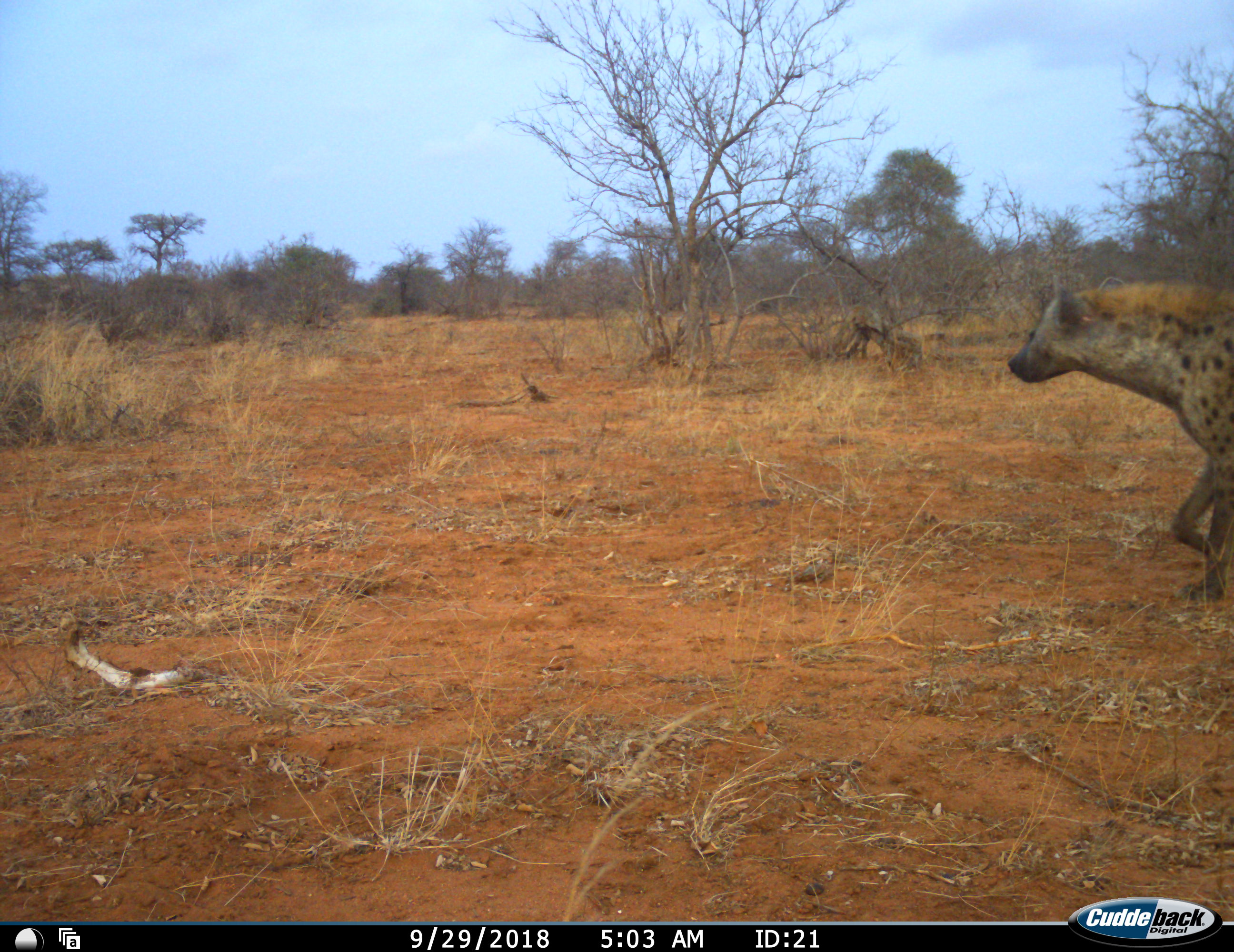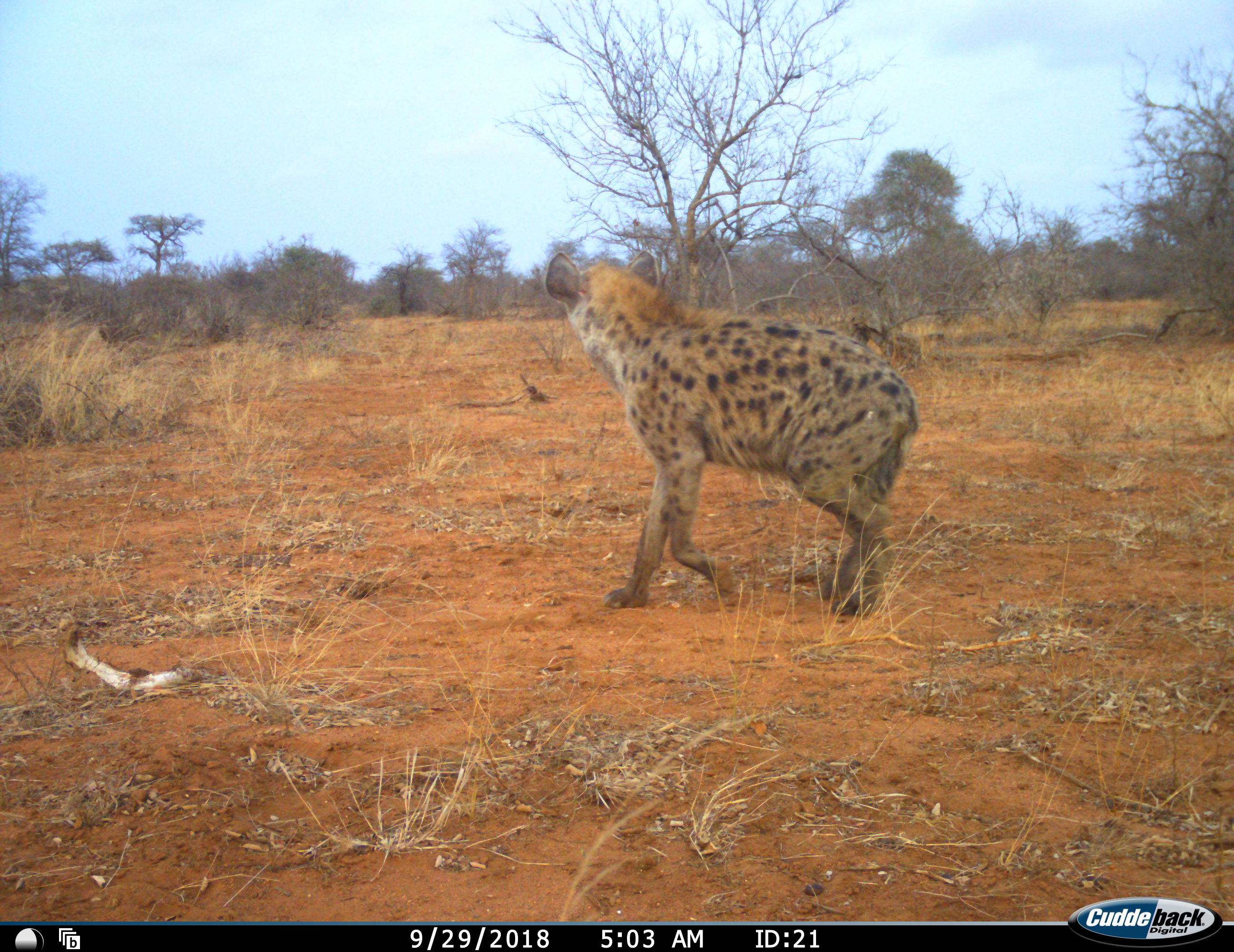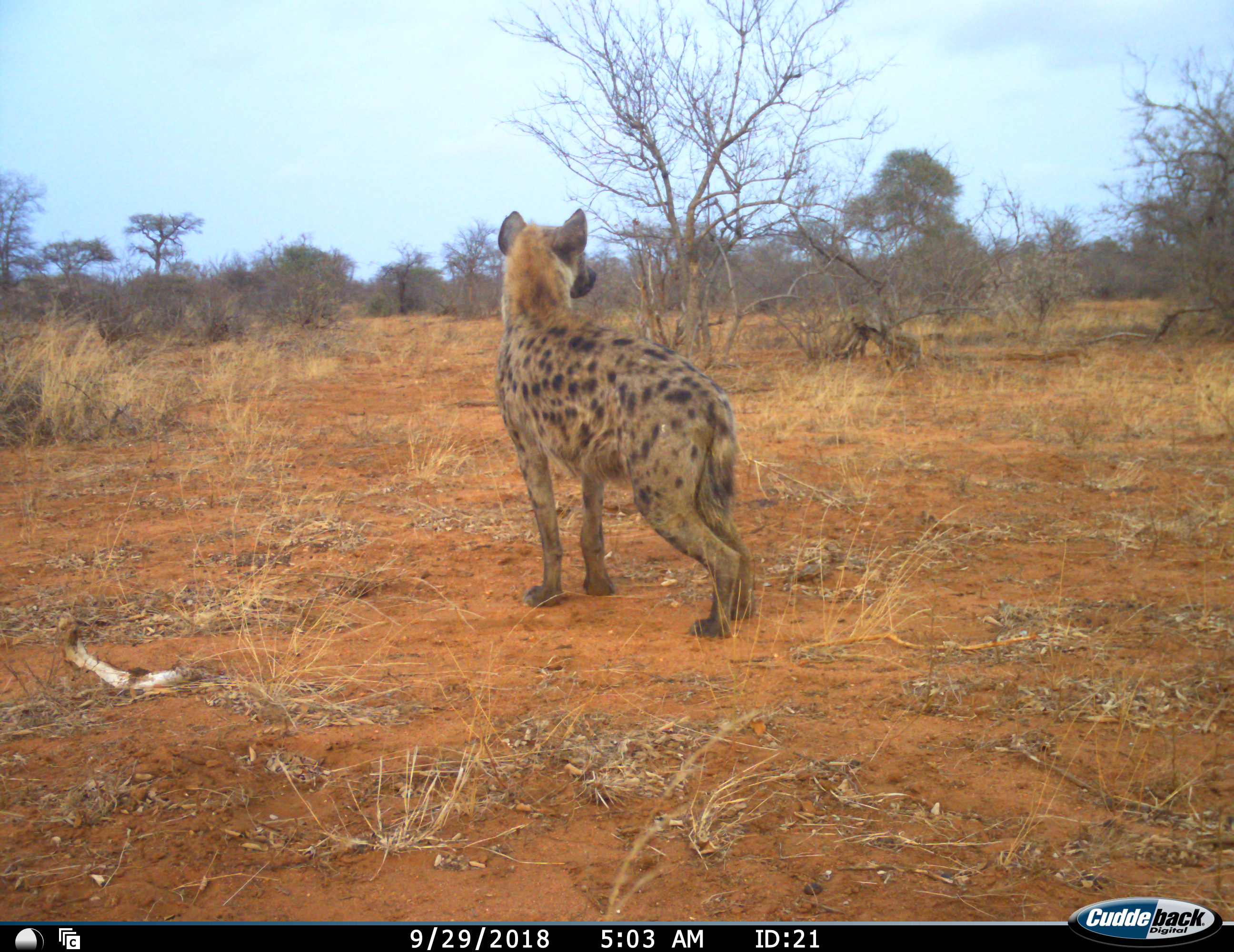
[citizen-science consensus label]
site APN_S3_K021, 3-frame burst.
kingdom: Animalia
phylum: Chordata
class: Mammalia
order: Carnivora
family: Hyaenidae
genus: Crocuta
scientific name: Crocuta crocuta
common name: spotted hyena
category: hyenaspotted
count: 1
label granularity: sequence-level